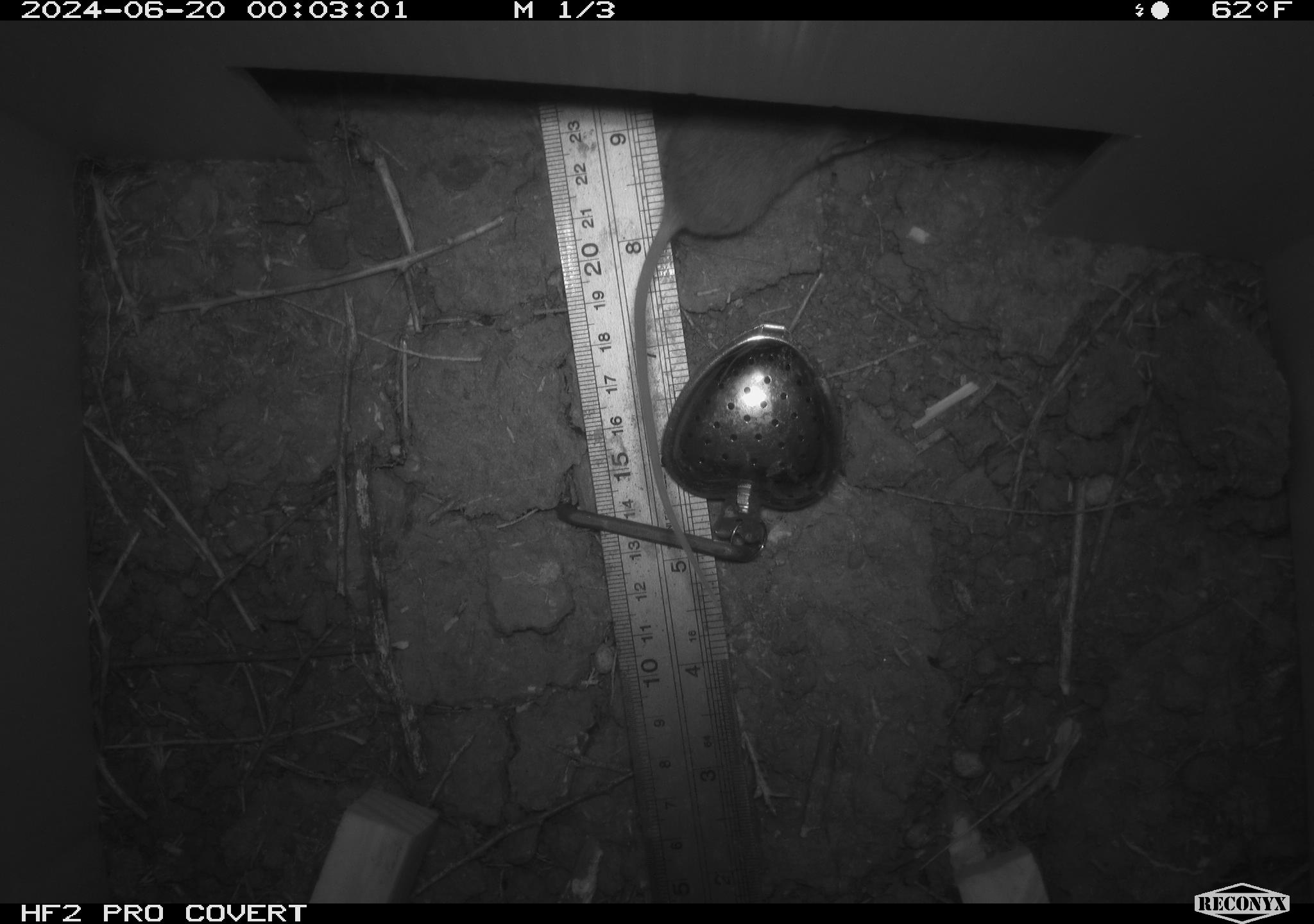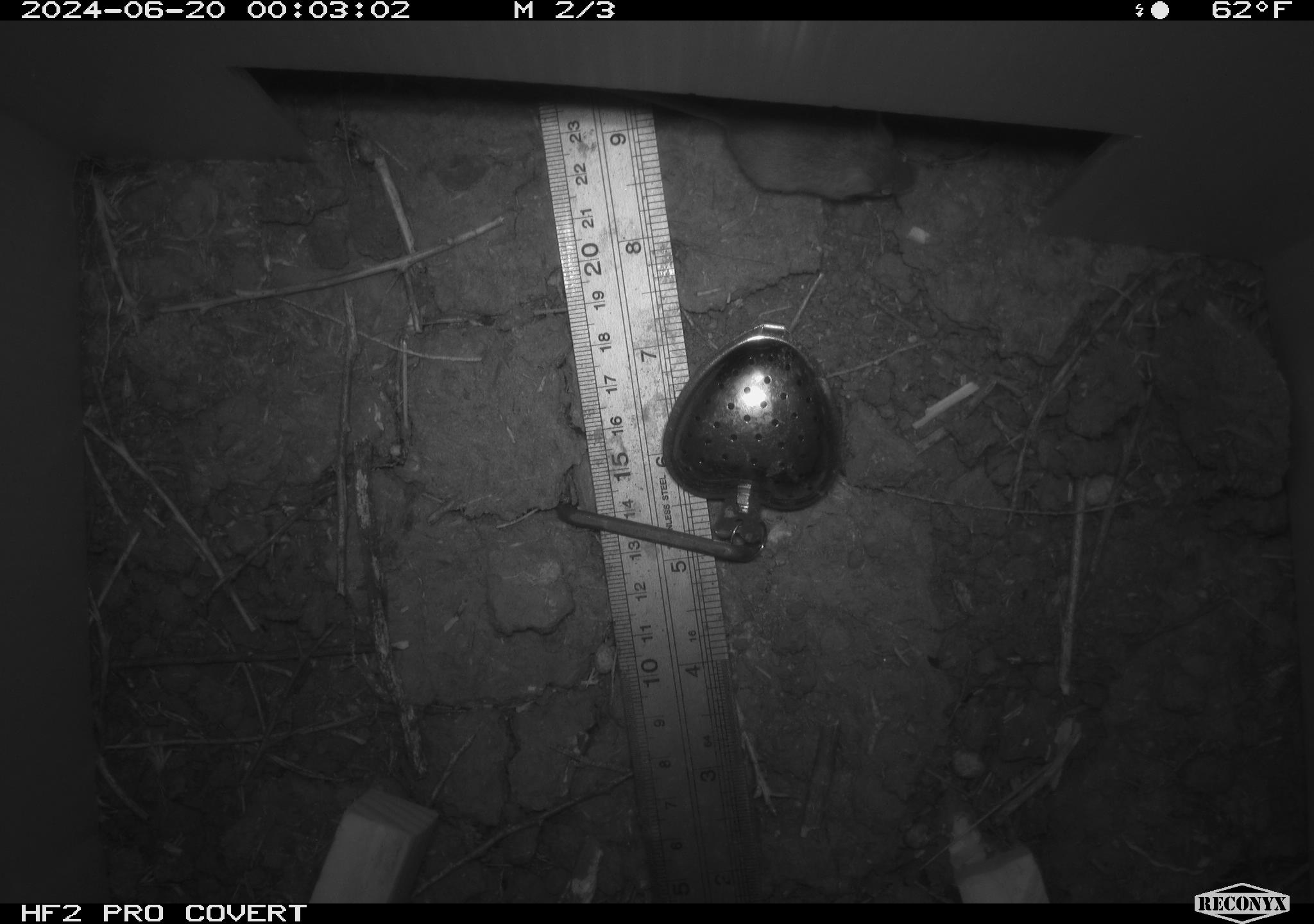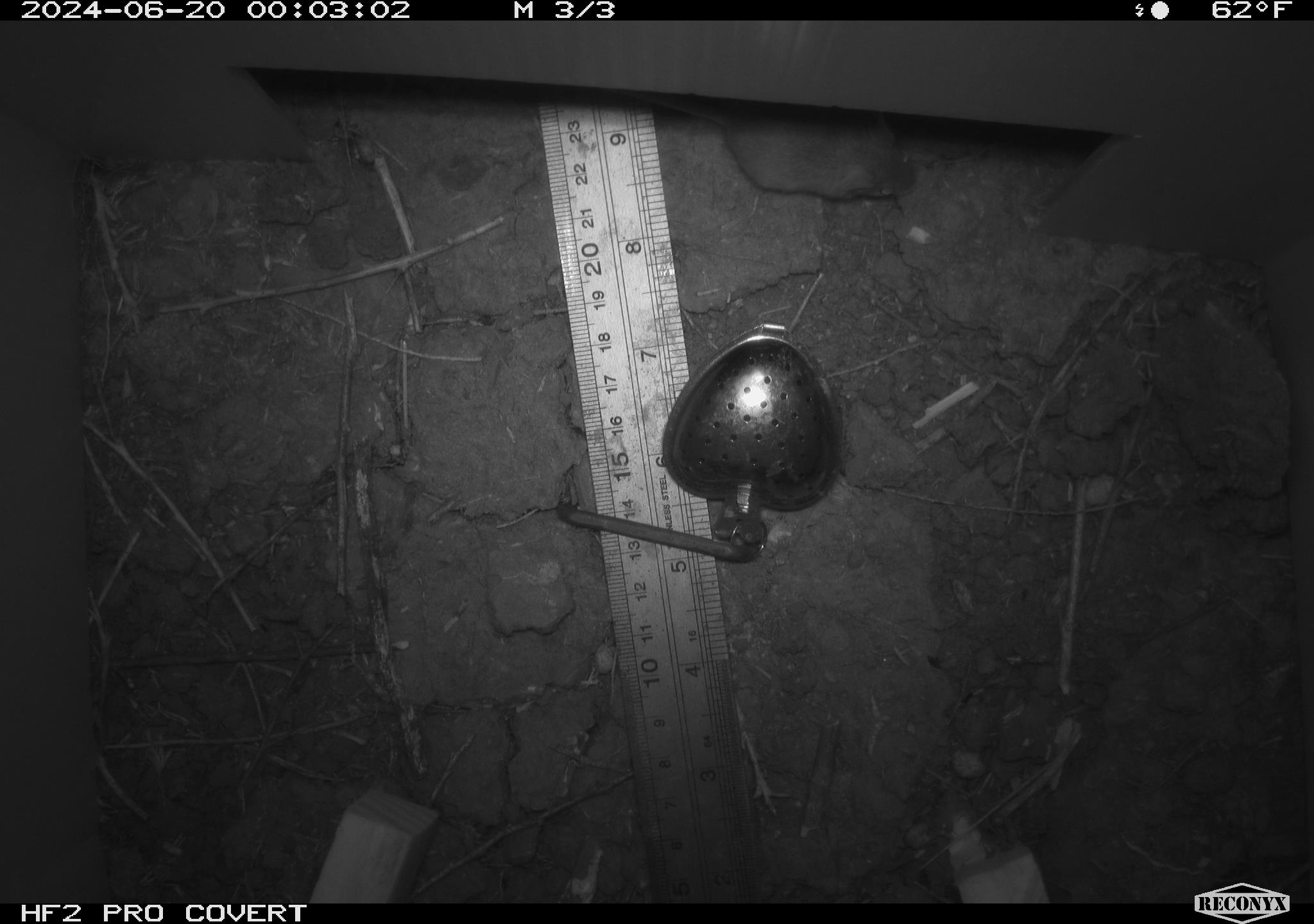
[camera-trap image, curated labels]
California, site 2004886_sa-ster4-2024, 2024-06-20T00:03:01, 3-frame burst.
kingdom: Animalia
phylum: Chordata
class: Mammalia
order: Rodentia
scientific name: Rodentia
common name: mouse species